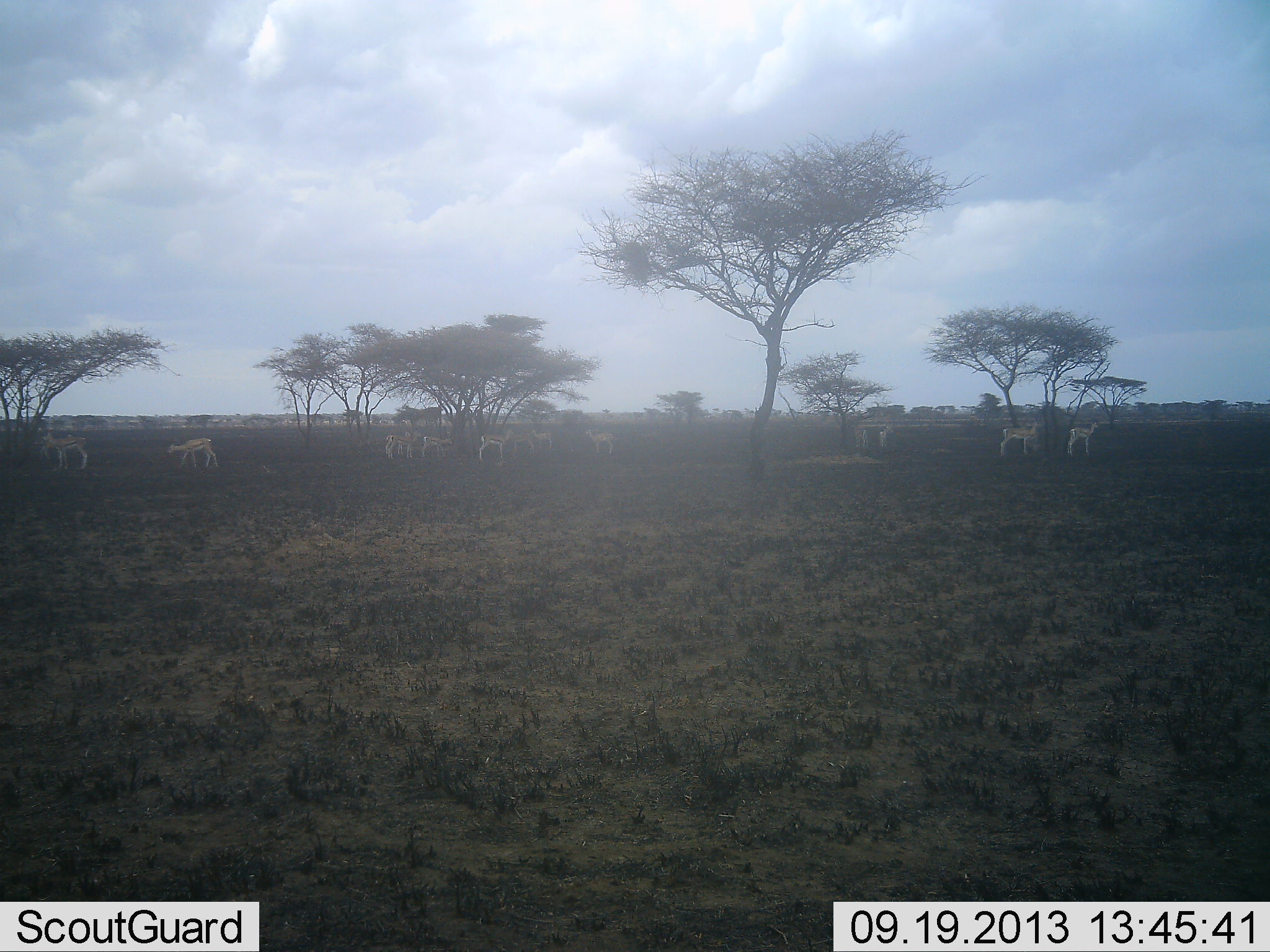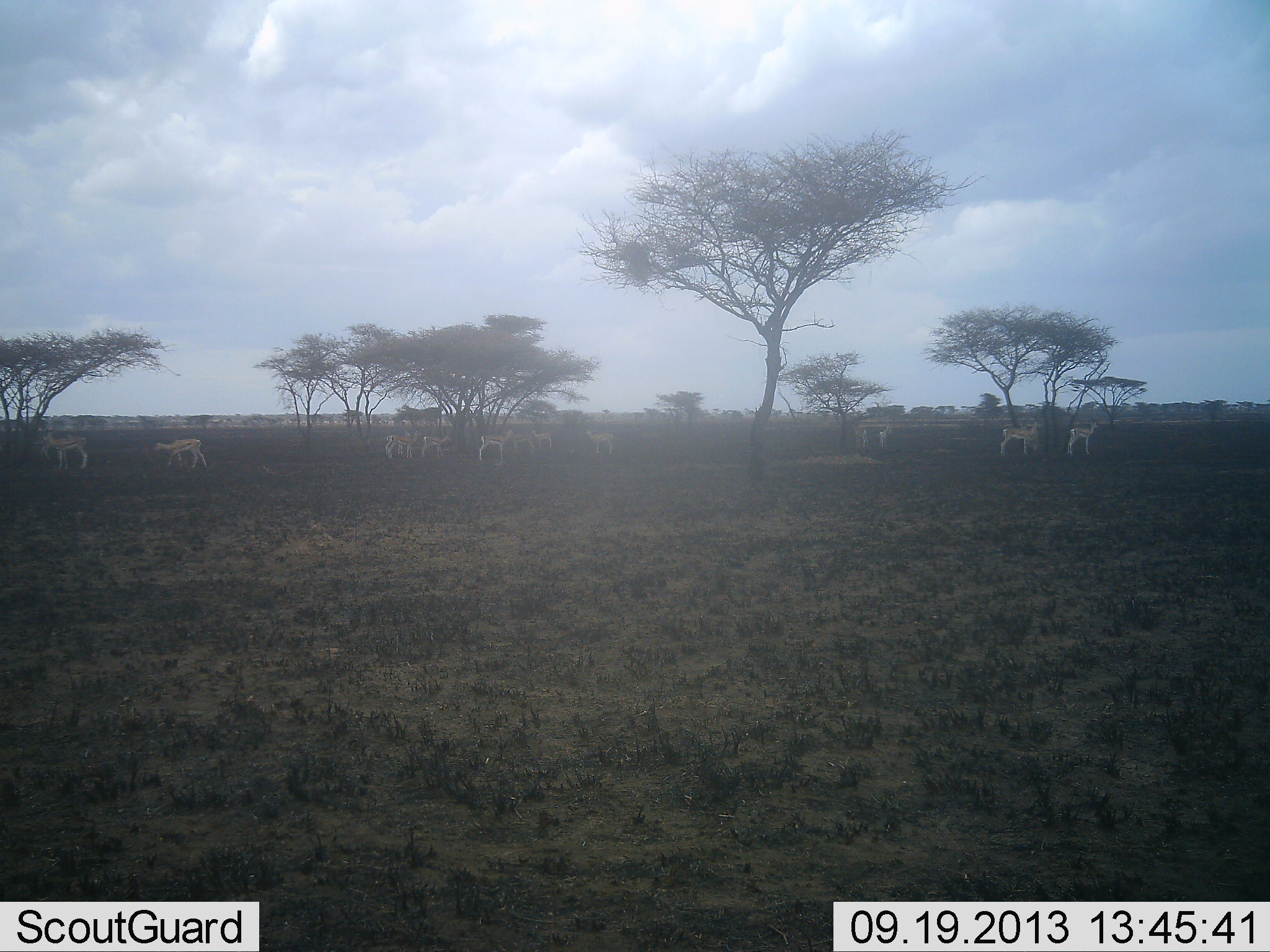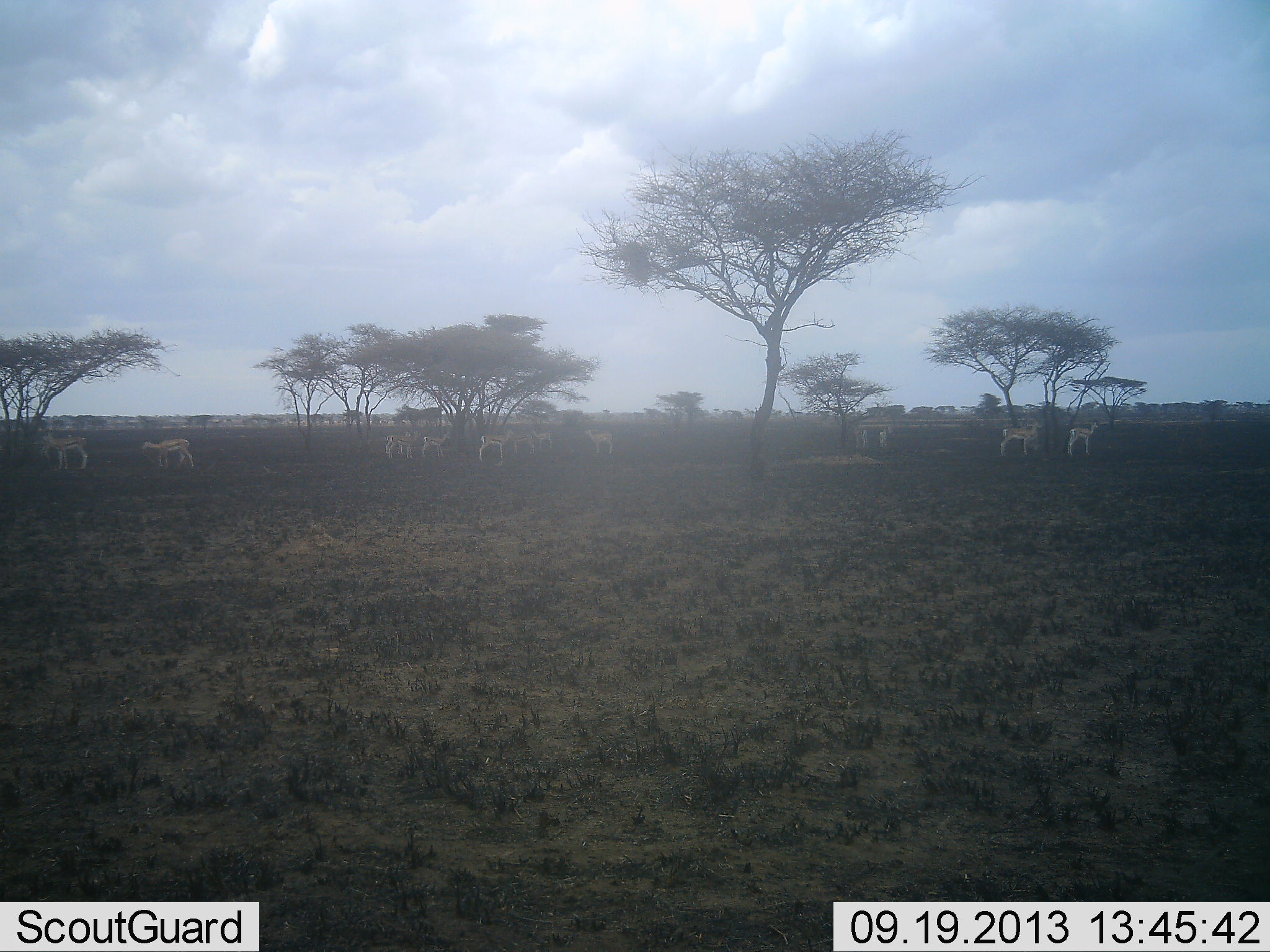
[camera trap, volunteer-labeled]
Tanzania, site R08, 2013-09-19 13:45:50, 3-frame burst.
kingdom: Animalia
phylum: Chordata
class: Mammalia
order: Artiodactyla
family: Bovidae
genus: Nanger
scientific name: Nanger granti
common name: grant's gazelle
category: gazellegrants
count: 11-50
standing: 92%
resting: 0%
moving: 58%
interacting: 0%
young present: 8%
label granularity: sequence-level